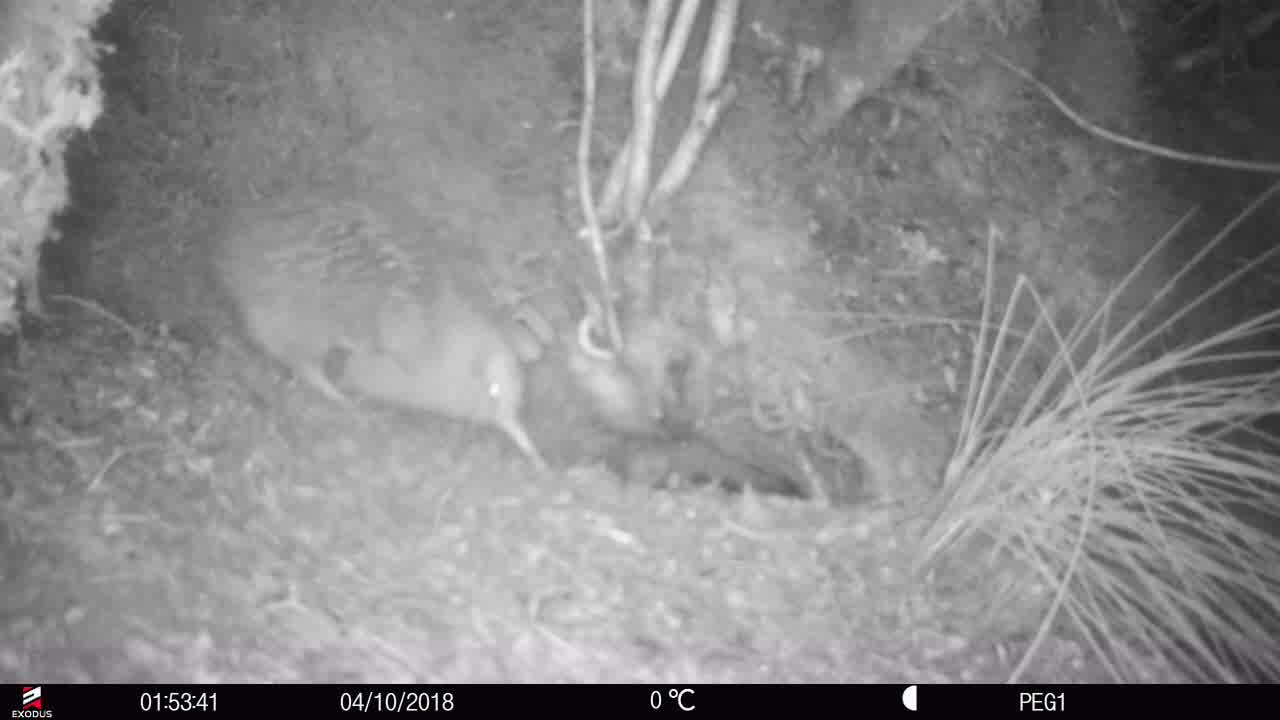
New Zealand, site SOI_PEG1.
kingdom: Animalia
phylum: Chordata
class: Aves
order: Apterygiformes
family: Apterygidae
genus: Apteryx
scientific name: Apteryx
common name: kiwi